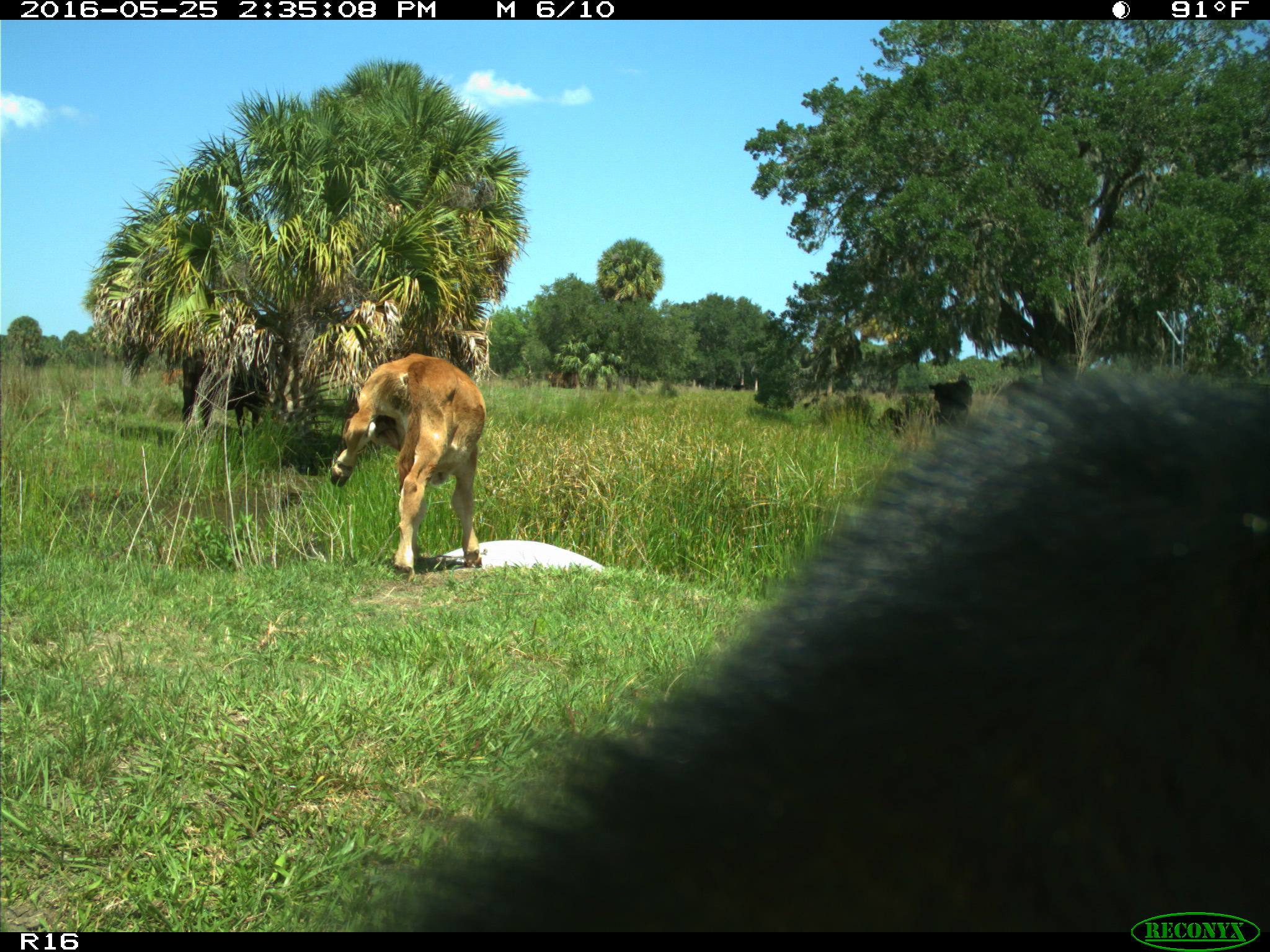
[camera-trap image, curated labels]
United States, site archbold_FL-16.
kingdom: Animalia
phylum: Chordata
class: Mammalia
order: Artiodactyla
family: Bovidae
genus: Bos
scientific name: Bos taurus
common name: domestic cow